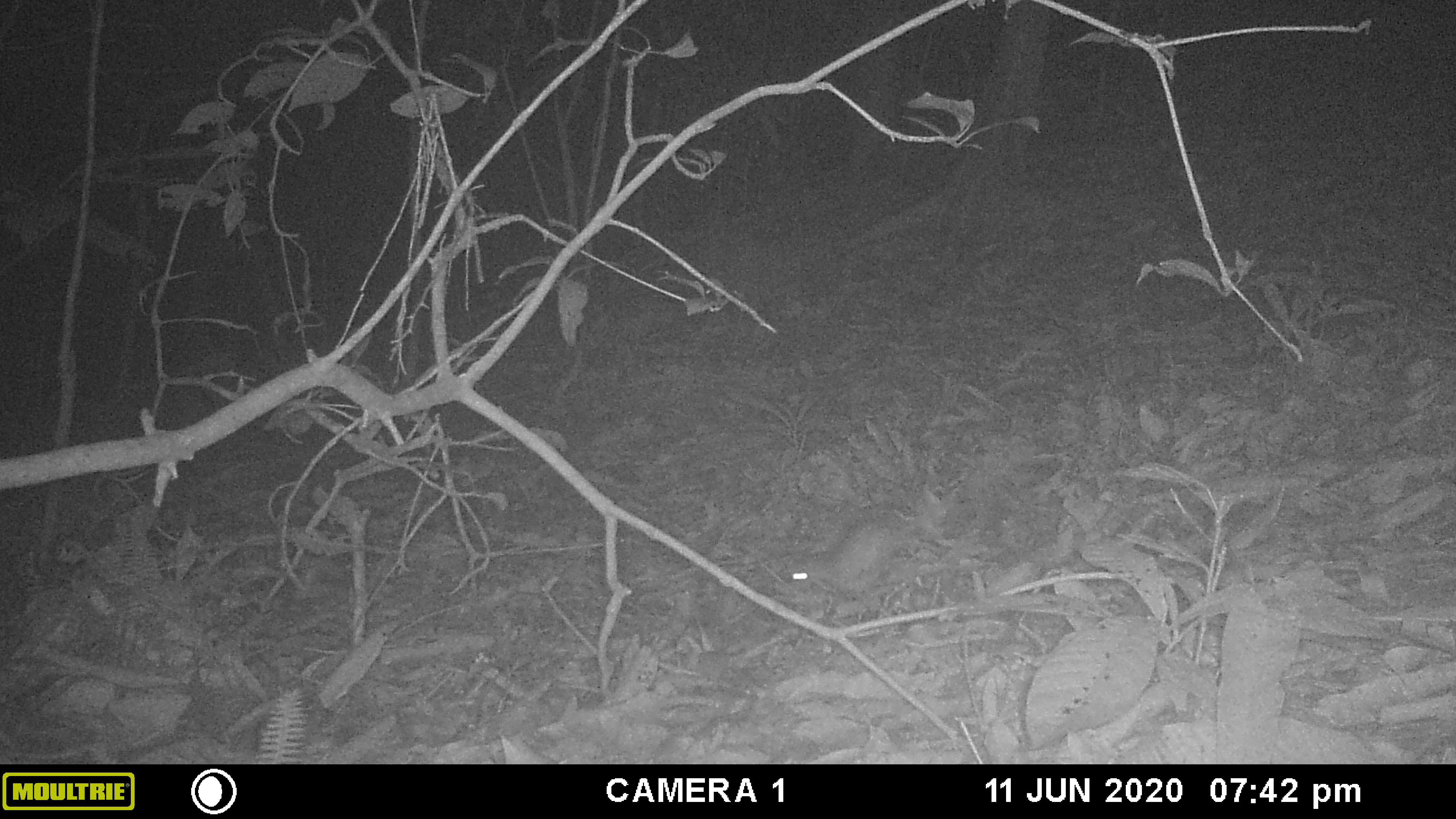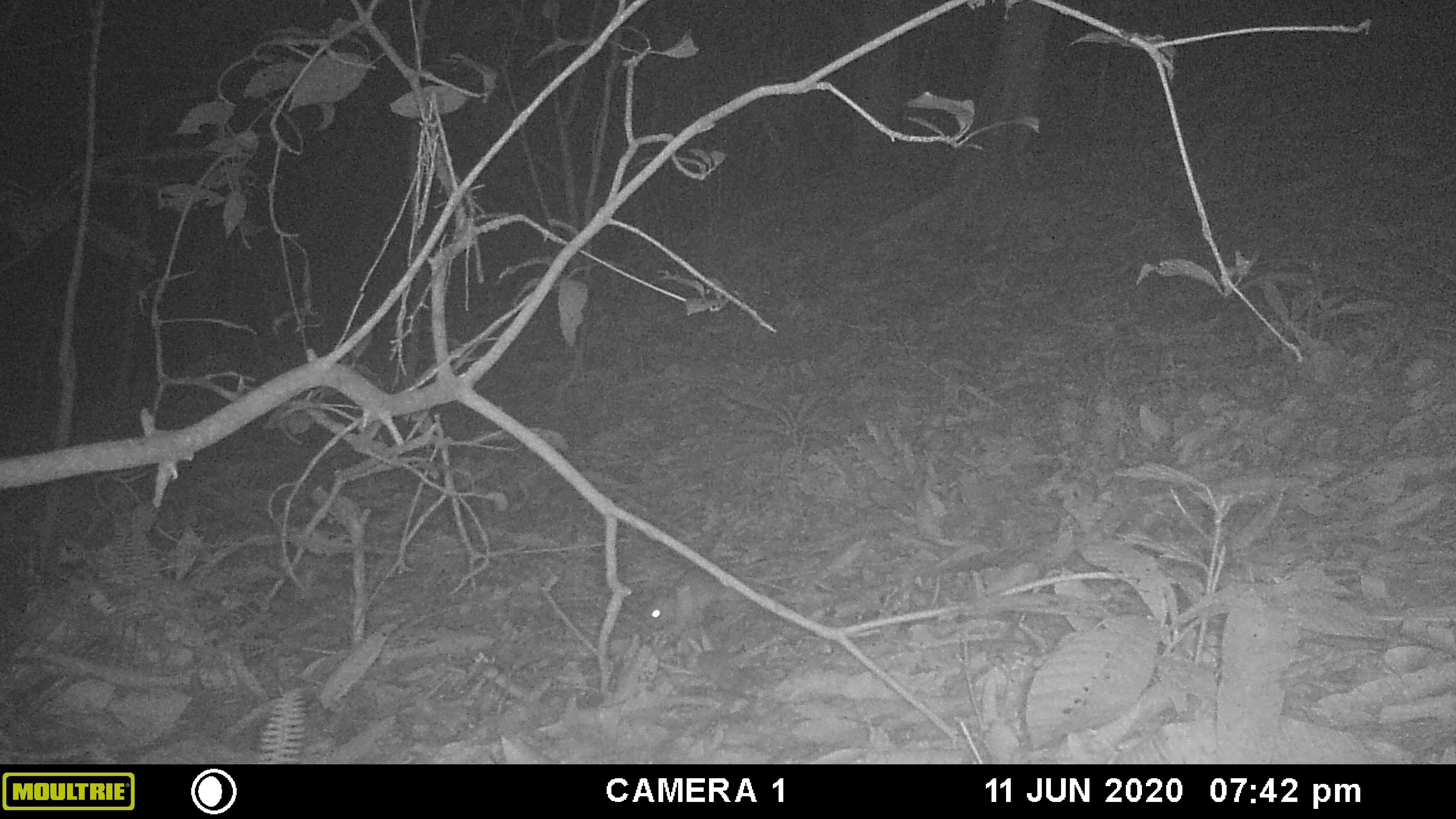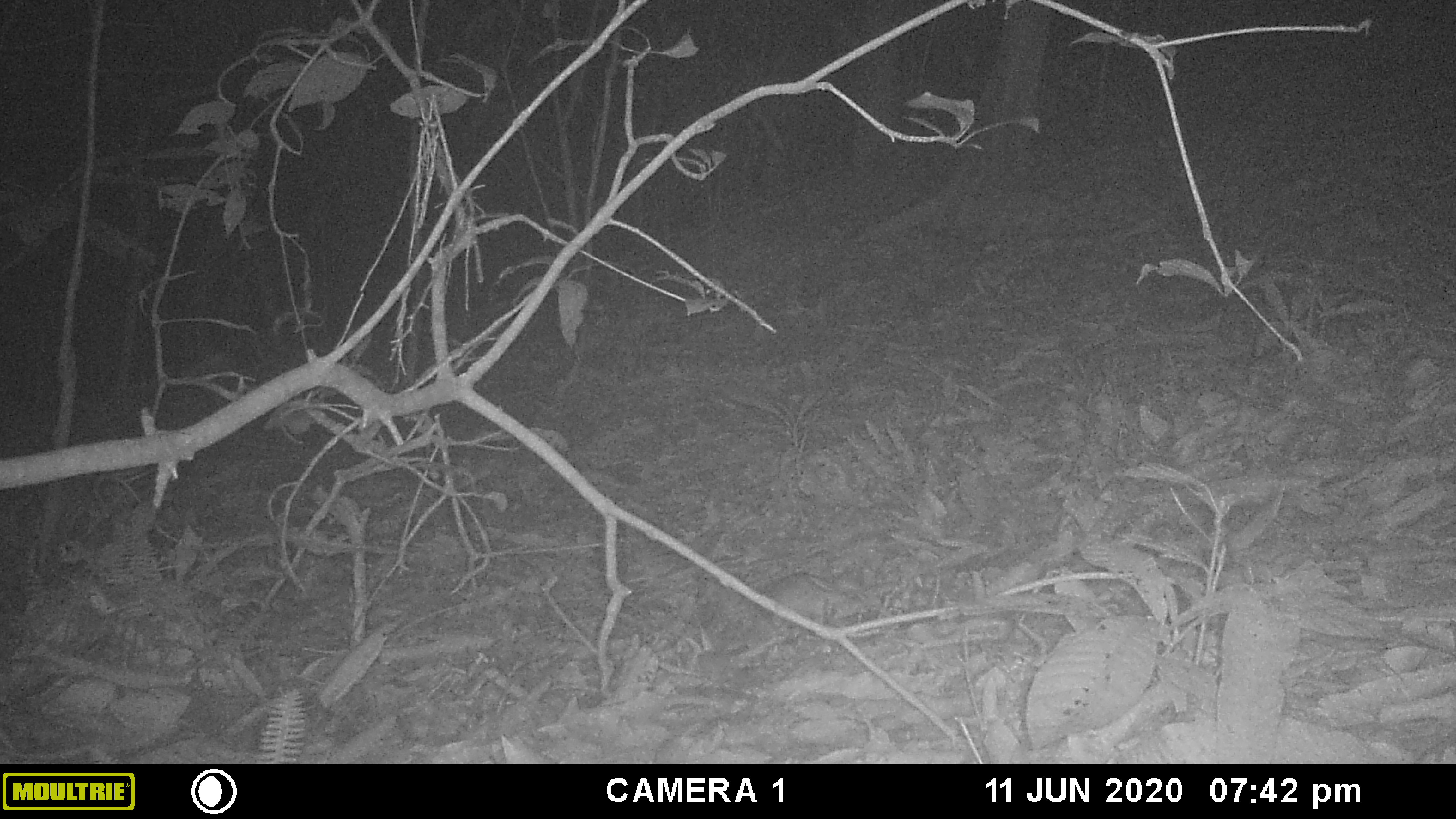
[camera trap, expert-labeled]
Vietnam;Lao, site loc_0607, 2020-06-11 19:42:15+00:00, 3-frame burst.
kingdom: Animalia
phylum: Chordata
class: Mammalia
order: Rodentia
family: Muridae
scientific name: Muridae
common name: old-world mice and rats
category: unidentified murid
Unidentified murid (old-world mice and rats) (Muridae). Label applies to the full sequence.